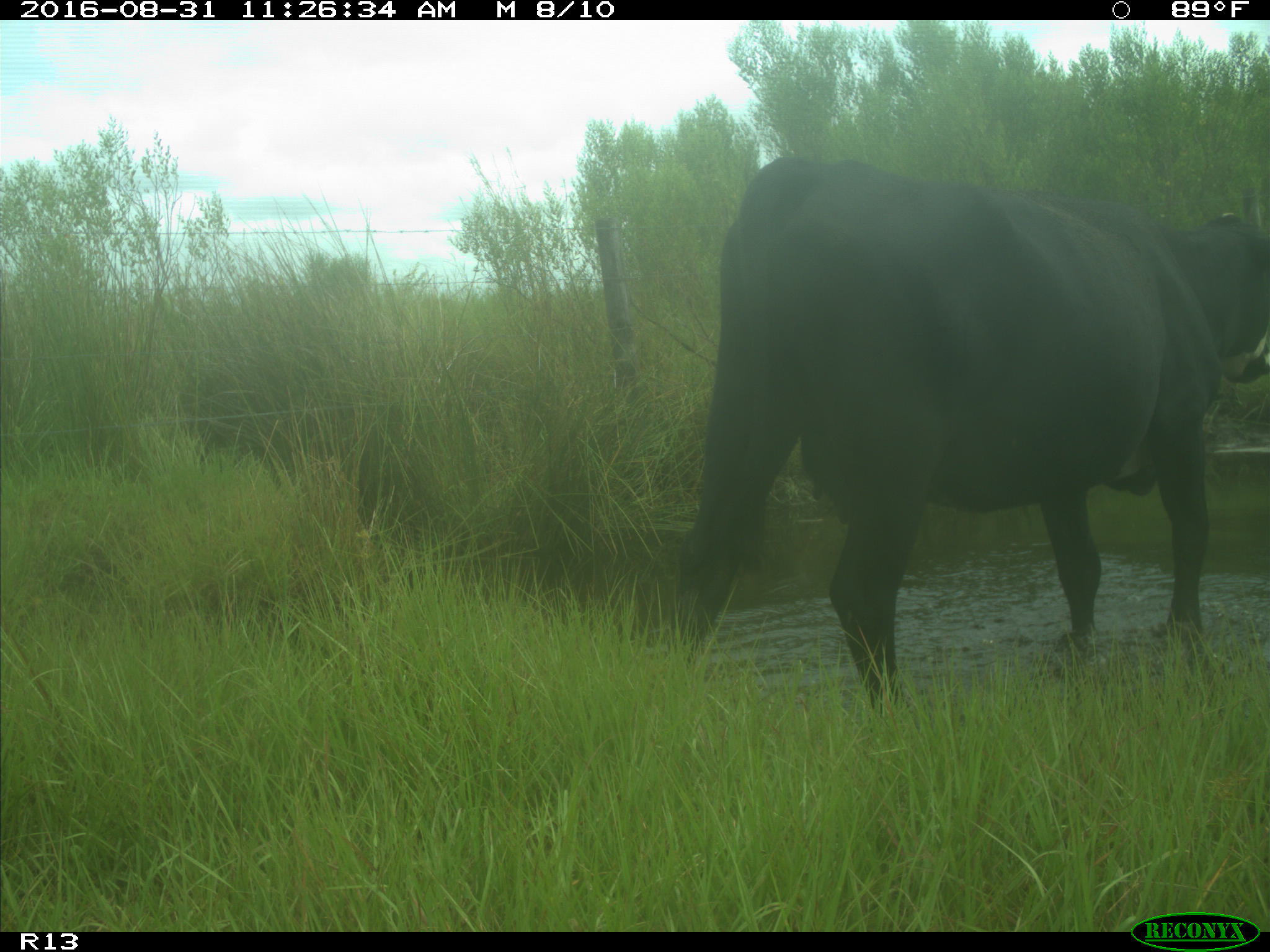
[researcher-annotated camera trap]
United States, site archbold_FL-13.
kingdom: Animalia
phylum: Chordata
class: Mammalia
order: Artiodactyla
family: Bovidae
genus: Bos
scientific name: Bos taurus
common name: domestic cow